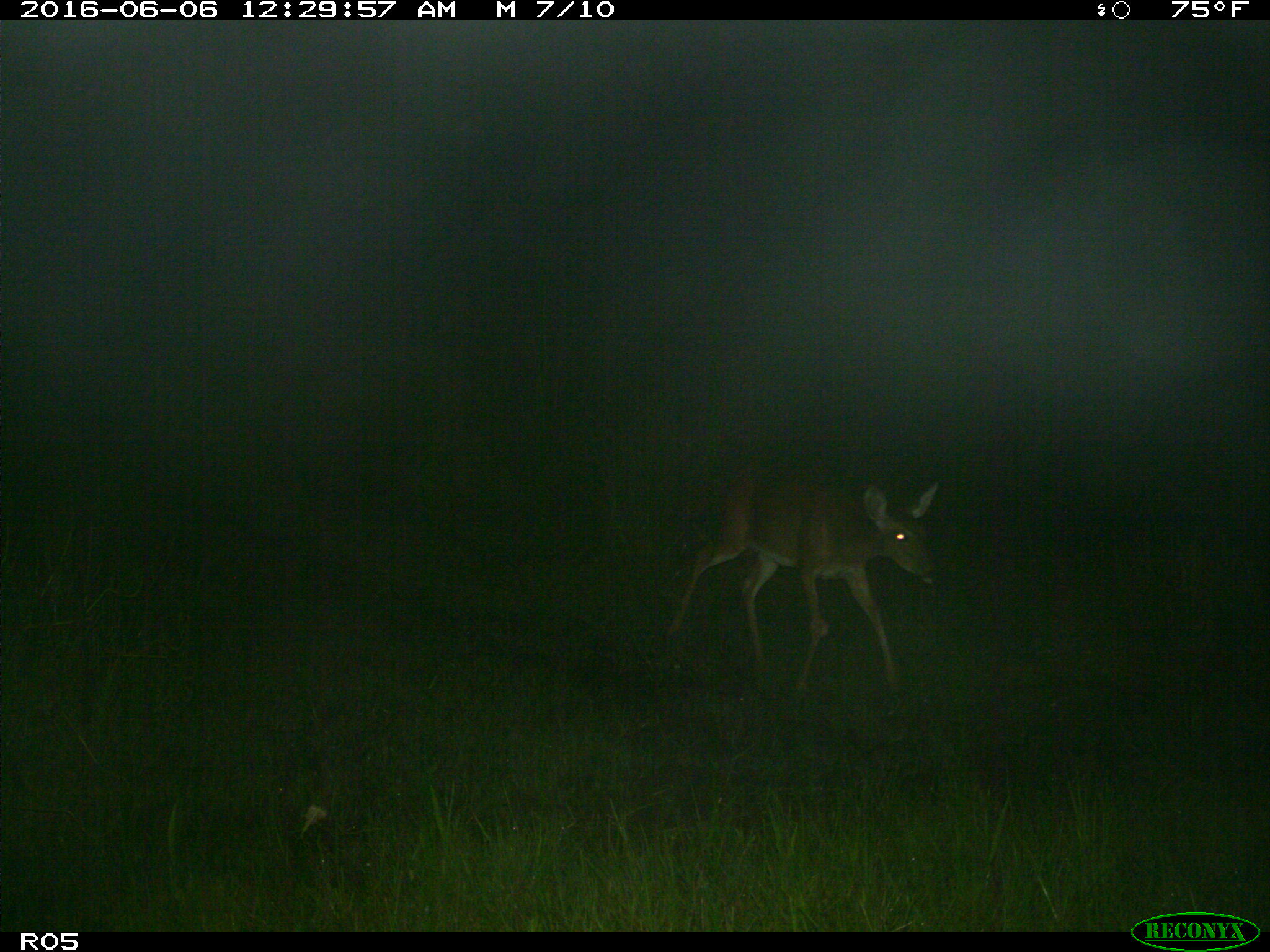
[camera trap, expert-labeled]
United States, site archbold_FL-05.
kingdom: Animalia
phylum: Chordata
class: Mammalia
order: Artiodactyla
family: Cervidae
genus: Odocoileus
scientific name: Odocoileus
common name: deer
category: unidentified deer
Unidentified deer (deer) (Odocoileus).